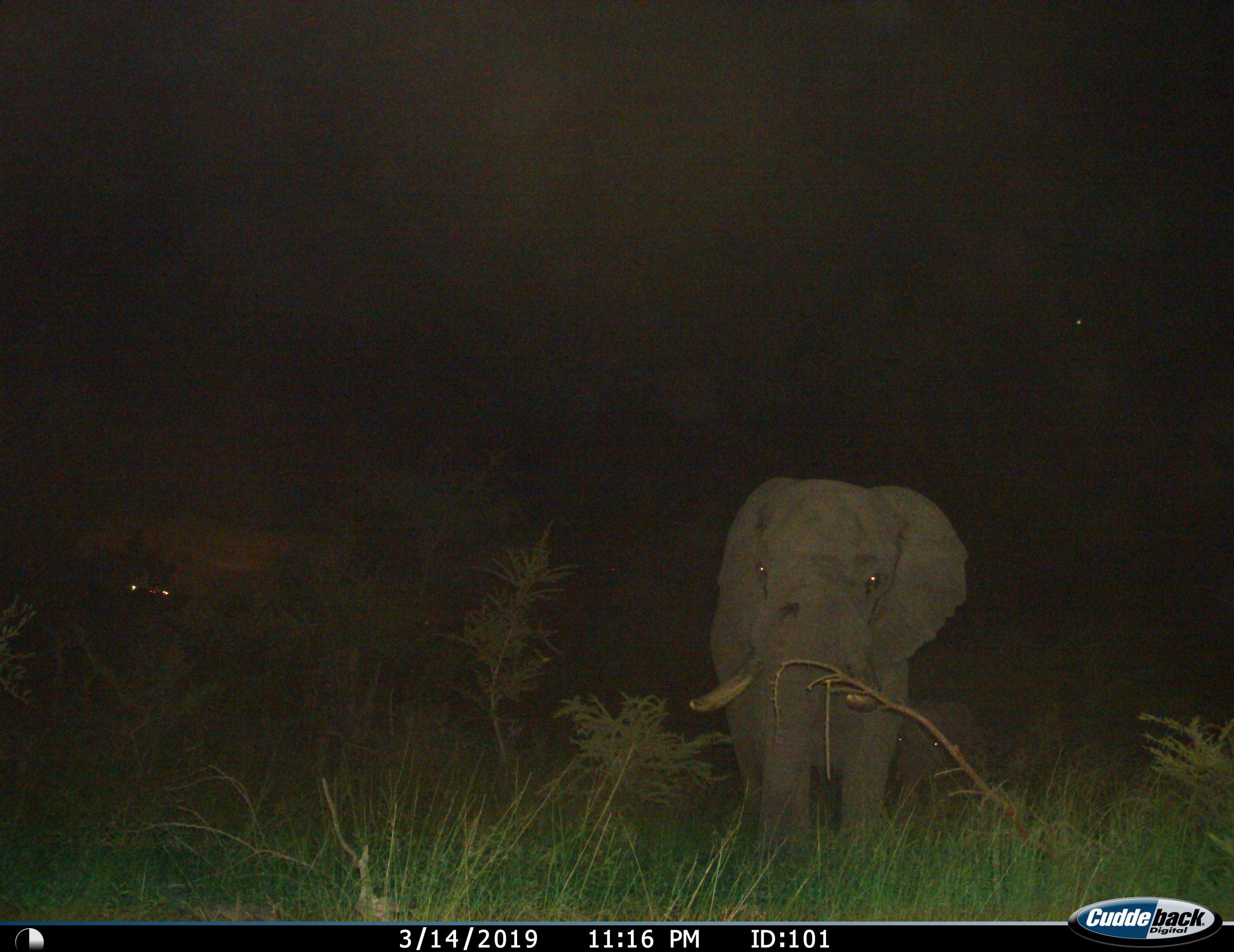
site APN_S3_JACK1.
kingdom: Animalia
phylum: Chordata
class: Mammalia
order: Proboscidea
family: Elephantidae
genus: Loxodonta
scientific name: Loxodonta africana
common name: african bush elephant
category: elephant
Elephant (african bush elephant) (Loxodonta africana), count 1. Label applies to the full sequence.